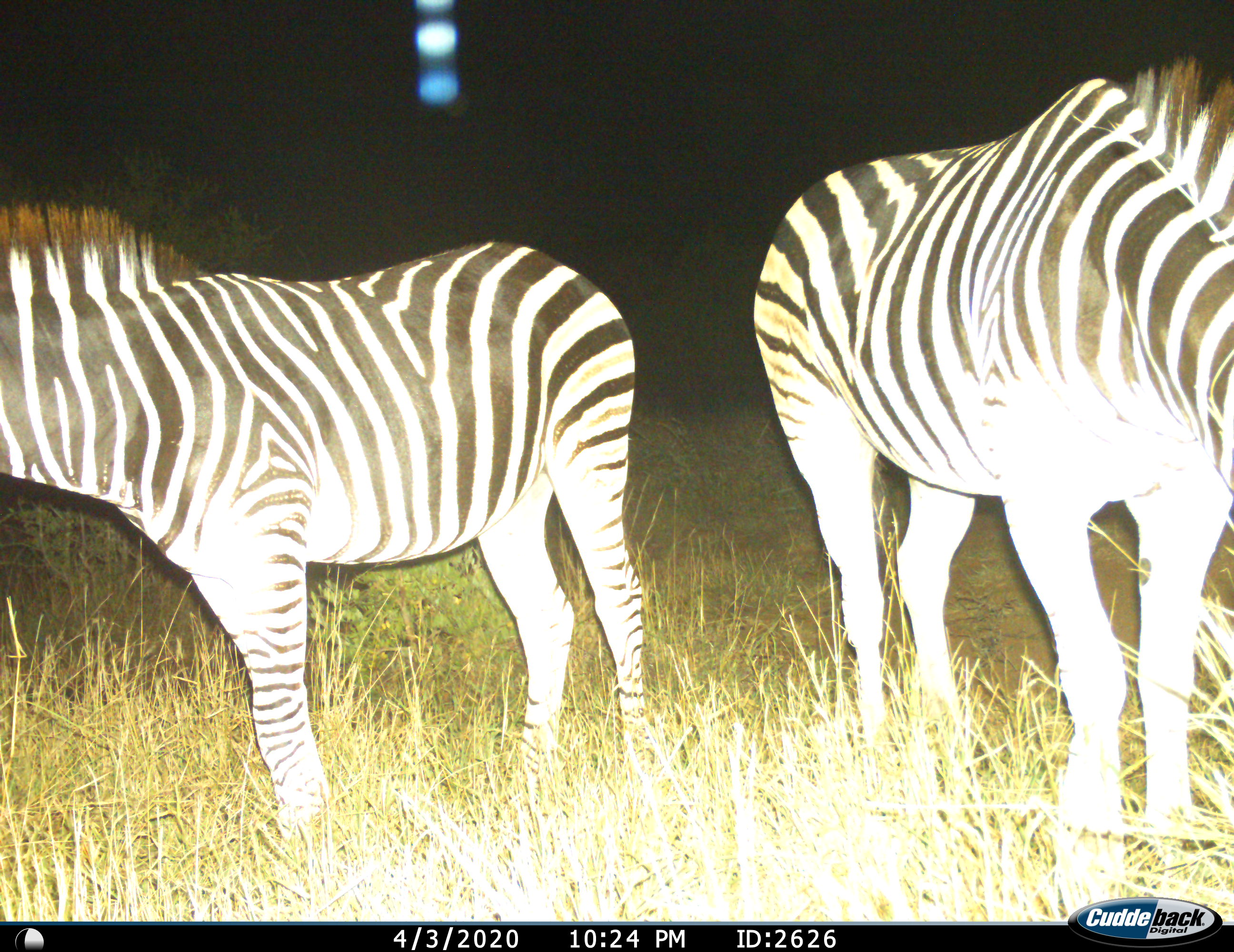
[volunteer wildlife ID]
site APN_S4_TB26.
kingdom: Animalia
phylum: Chordata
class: Mammalia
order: Perissodactyla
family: Equidae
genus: Equus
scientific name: Equus quagga burchellii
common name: burchell's zebra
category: zebraburchells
Zebraburchells (burchell's zebra) (Equus quagga burchellii), count 2. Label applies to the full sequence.